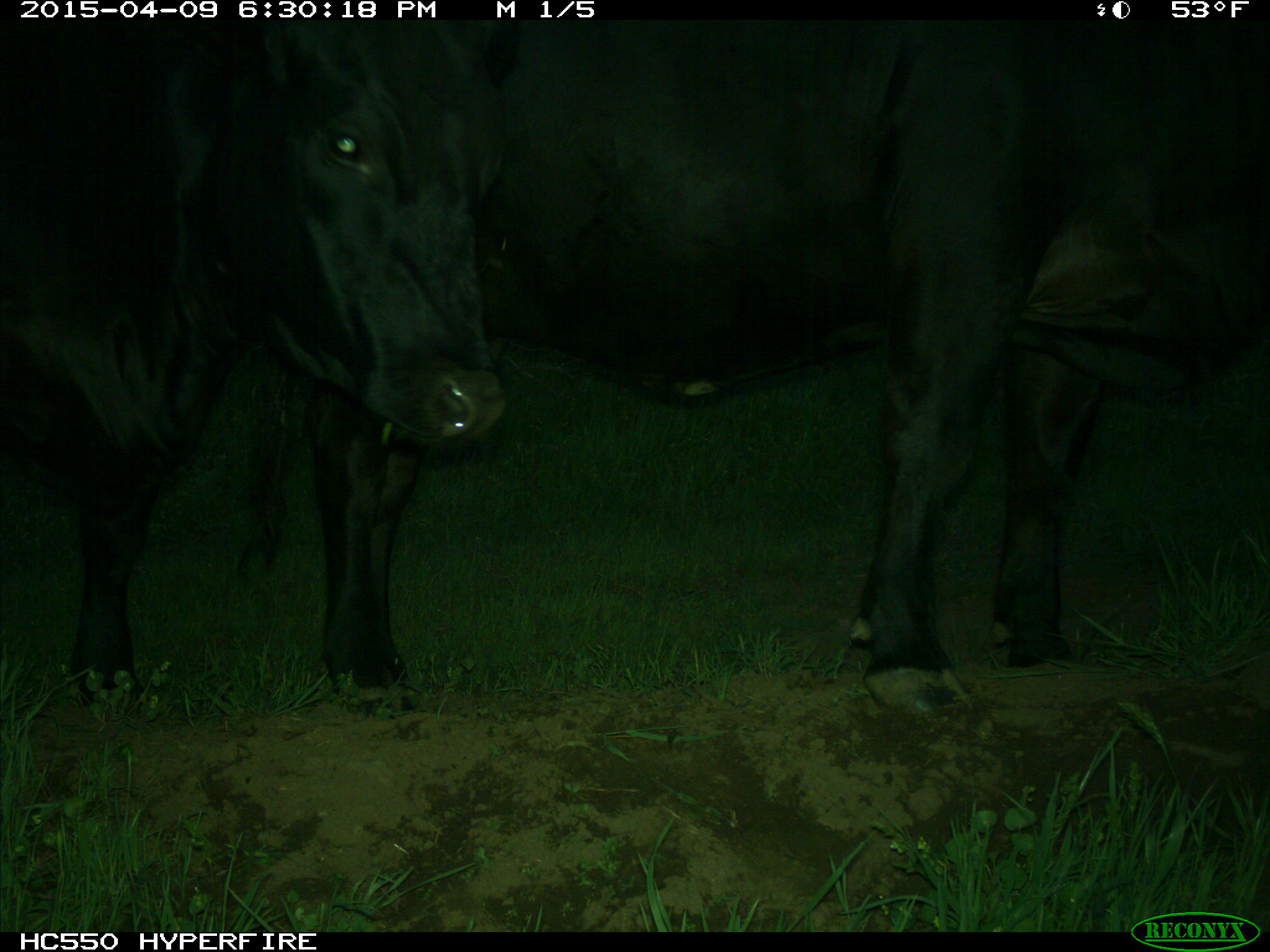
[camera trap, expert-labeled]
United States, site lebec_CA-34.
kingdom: Animalia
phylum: Chordata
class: Mammalia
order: Artiodactyla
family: Bovidae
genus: Bos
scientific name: Bos taurus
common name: domestic cow